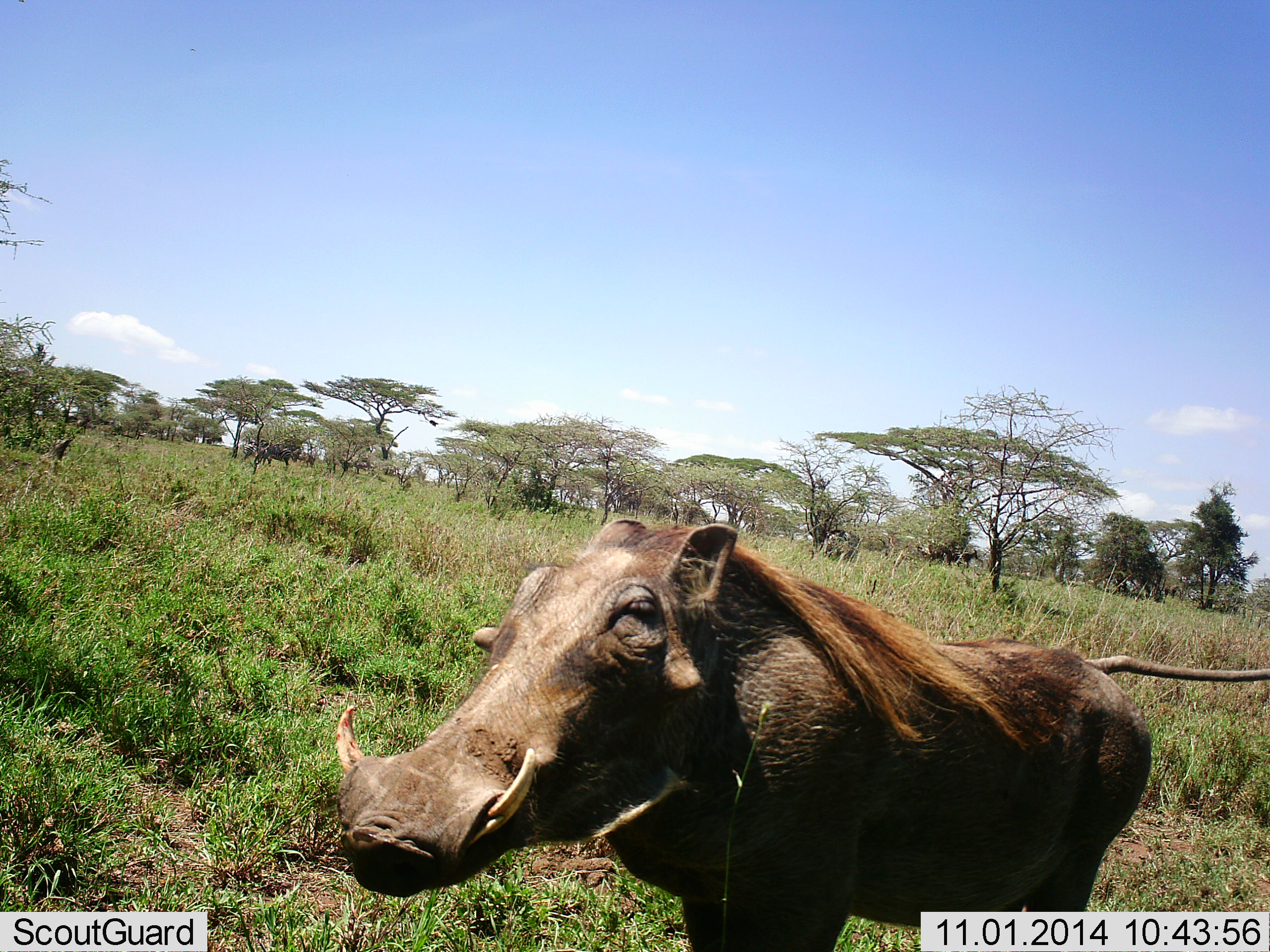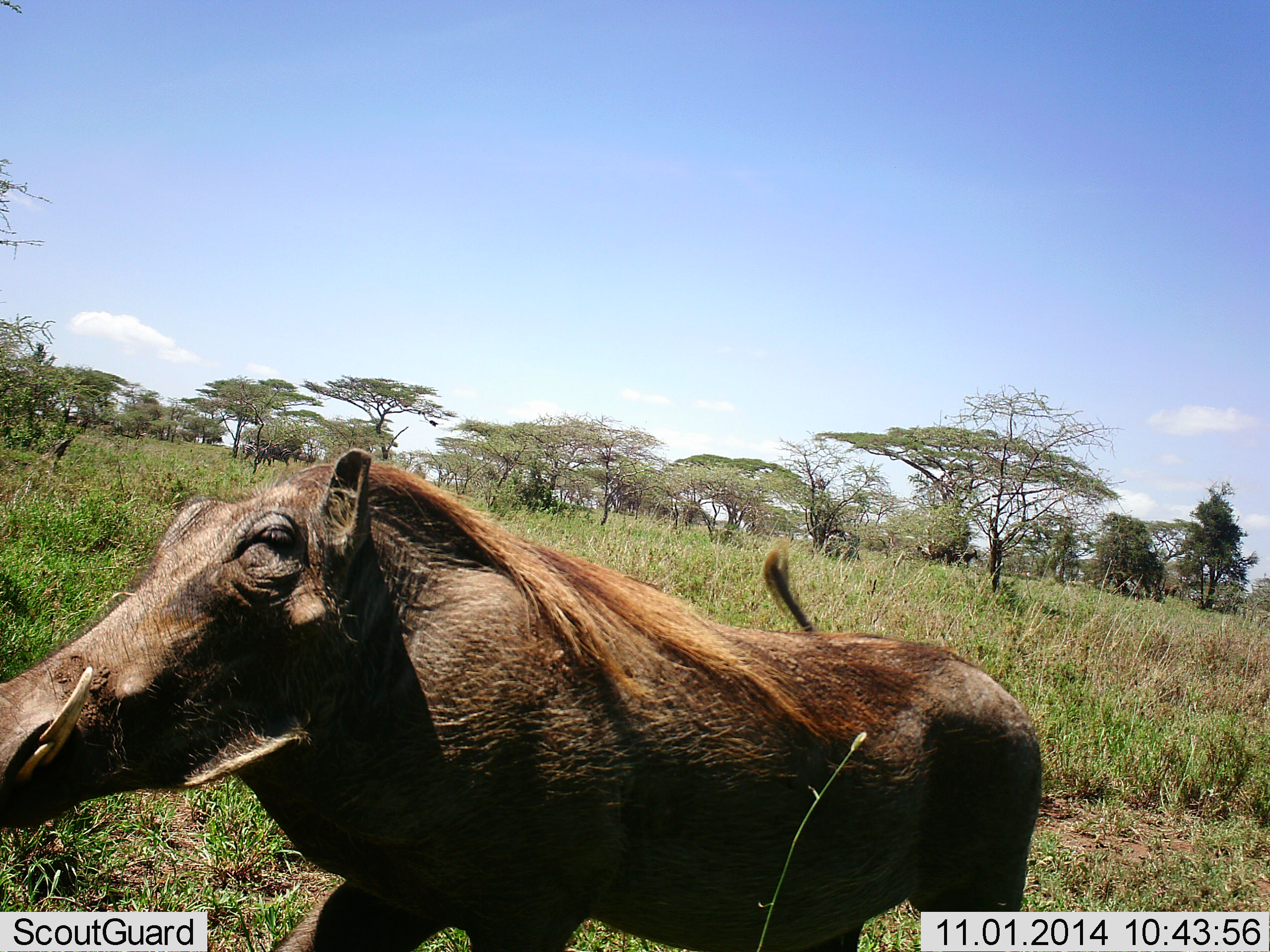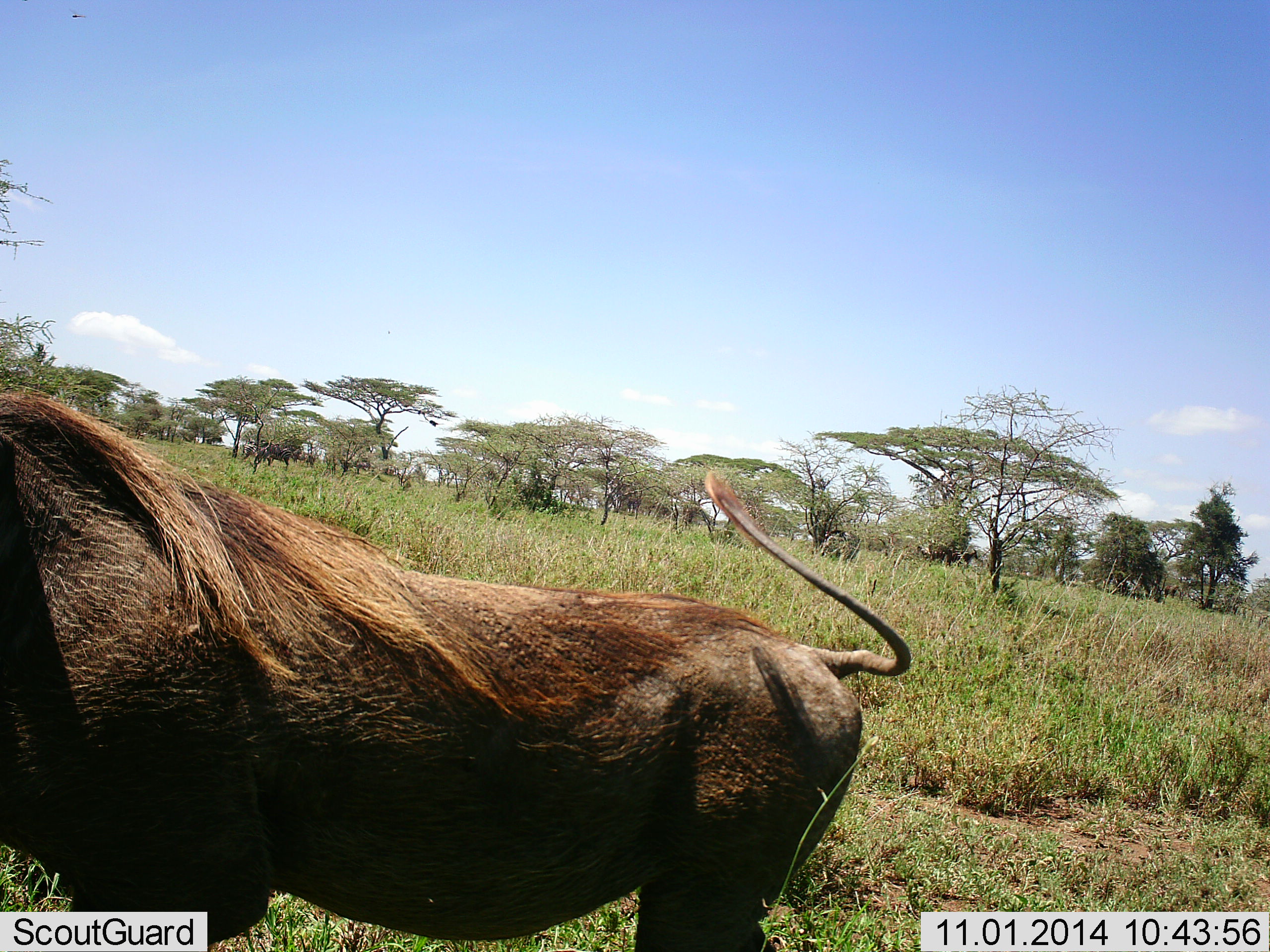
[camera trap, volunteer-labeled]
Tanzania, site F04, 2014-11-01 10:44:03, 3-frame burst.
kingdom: Animalia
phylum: Chordata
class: Mammalia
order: Artiodactyla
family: Suidae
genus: Phacochoerus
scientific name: Phacochoerus africanus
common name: warthog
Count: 1.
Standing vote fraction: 8%.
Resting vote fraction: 0%.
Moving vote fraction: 92%.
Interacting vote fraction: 0%.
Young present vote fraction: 0%.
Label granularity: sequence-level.